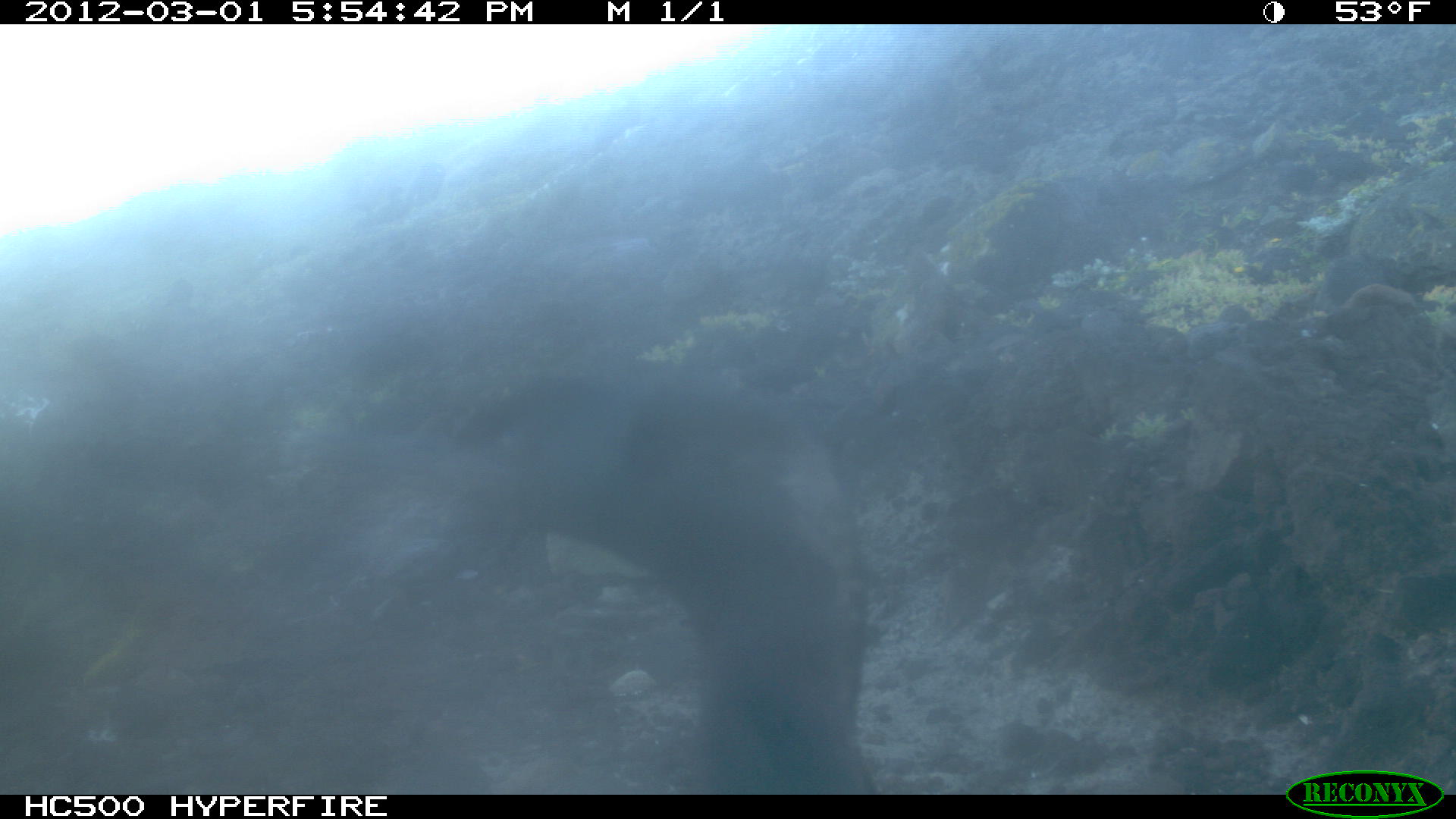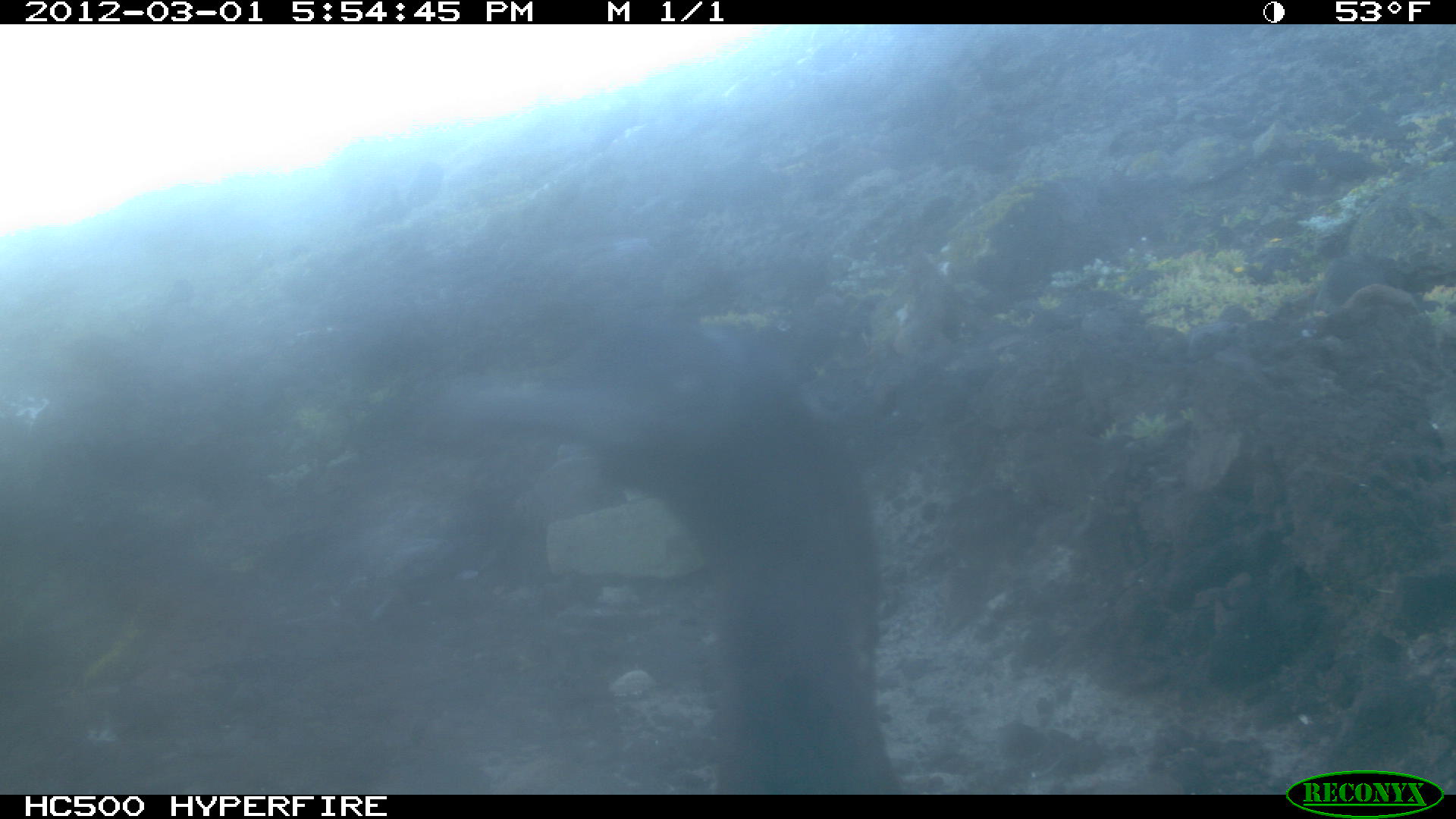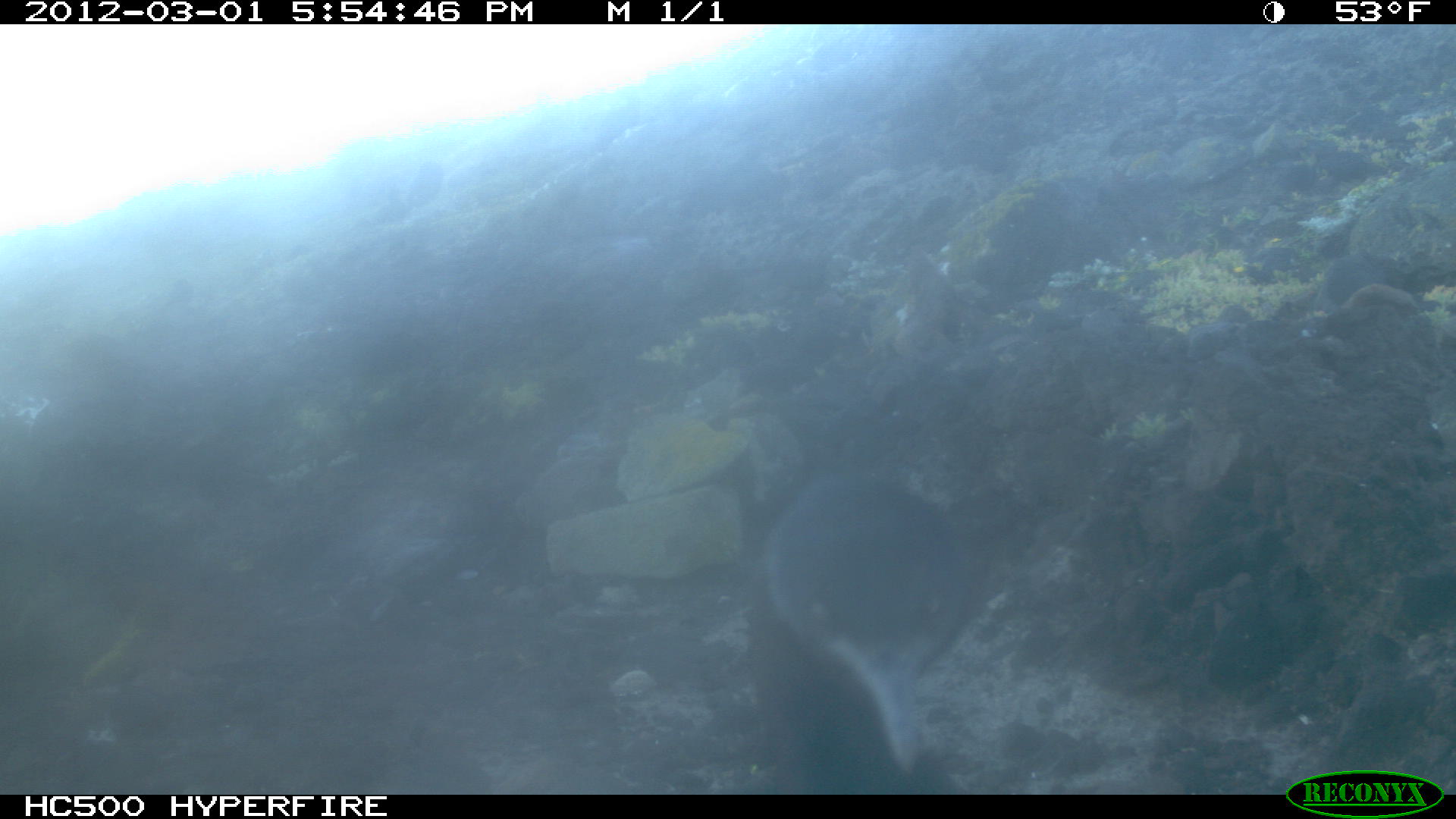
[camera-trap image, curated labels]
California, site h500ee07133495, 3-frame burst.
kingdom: Animalia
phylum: Chordata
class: Aves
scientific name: Aves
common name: bird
Bird (Aves).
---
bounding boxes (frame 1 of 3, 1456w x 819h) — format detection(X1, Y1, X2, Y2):
bird: detection(318, 360, 868, 794)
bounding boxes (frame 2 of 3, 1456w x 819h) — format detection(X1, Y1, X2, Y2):
bird: detection(435, 352, 903, 794); detection(357, 188, 407, 223); detection(160, 280, 195, 316); detection(413, 162, 447, 199)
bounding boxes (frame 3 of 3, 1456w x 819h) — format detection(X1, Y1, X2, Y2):
bird: detection(759, 467, 974, 794); detection(413, 167, 441, 213); detection(373, 196, 407, 232); detection(161, 282, 192, 314)